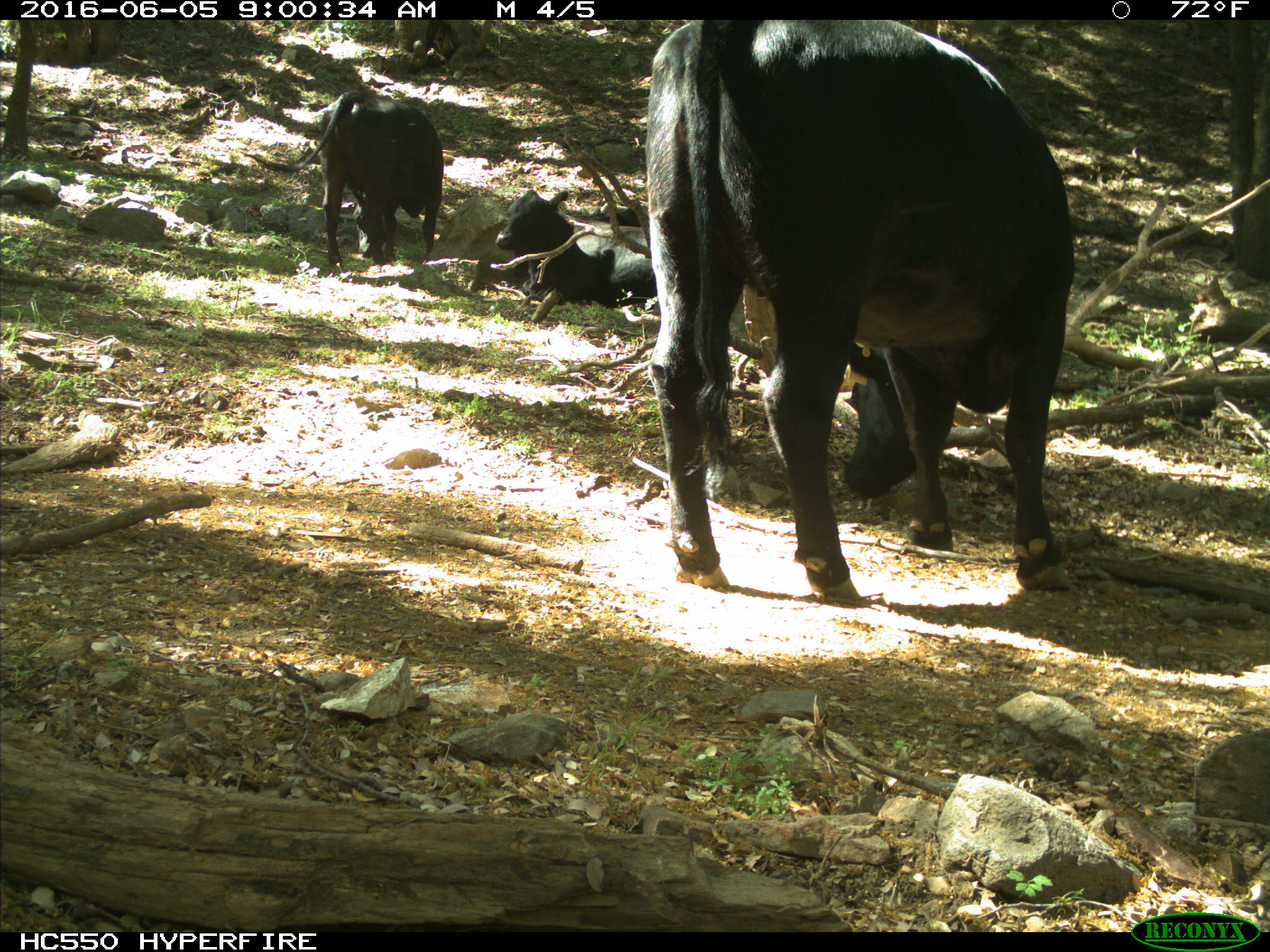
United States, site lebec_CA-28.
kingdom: Animalia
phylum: Chordata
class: Mammalia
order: Artiodactyla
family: Bovidae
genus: Bos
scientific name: Bos taurus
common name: domestic cow